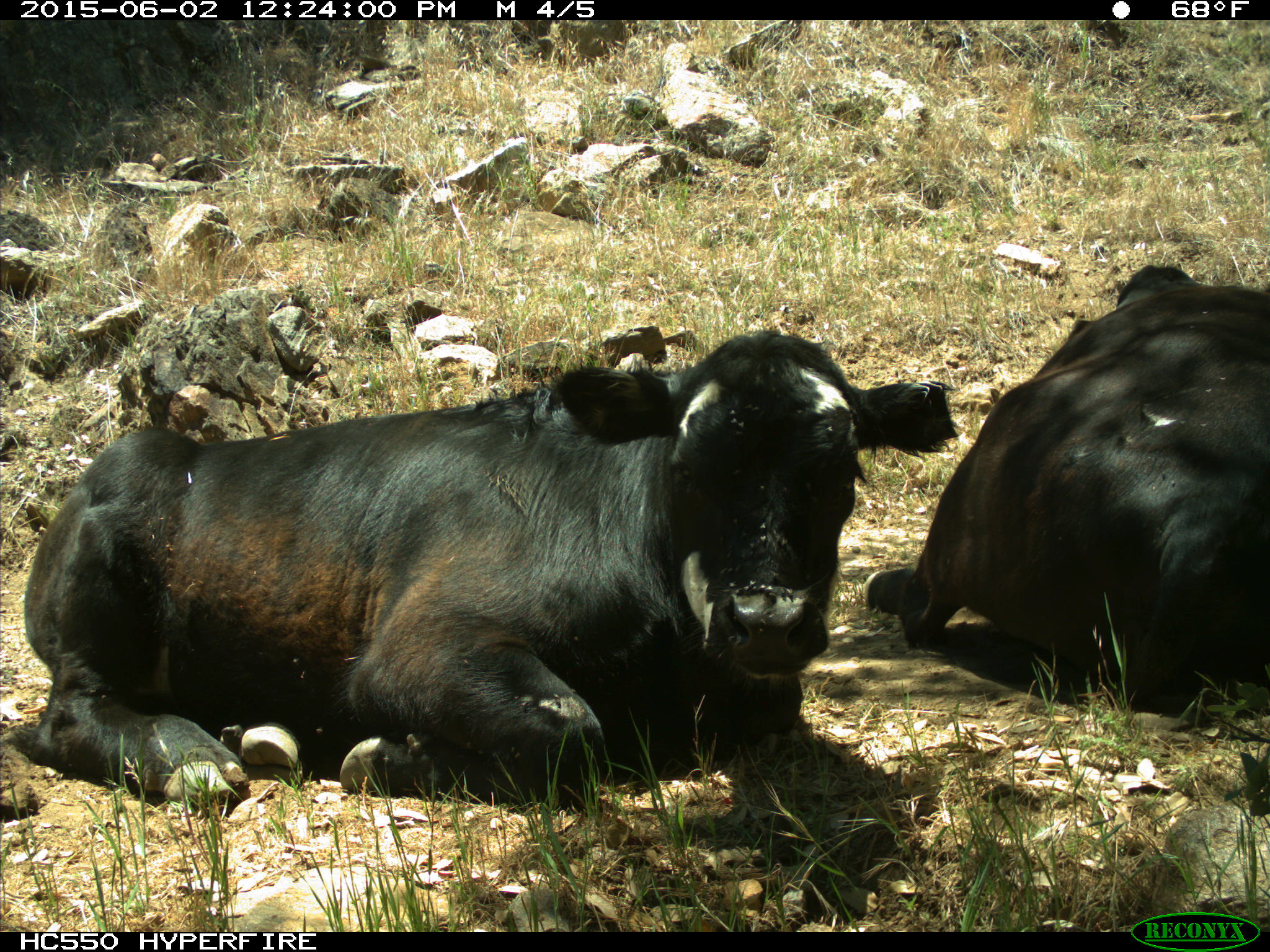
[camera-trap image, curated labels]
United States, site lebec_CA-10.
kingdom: Animalia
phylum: Chordata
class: Mammalia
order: Artiodactyla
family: Bovidae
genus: Bos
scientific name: Bos taurus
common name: domestic cow